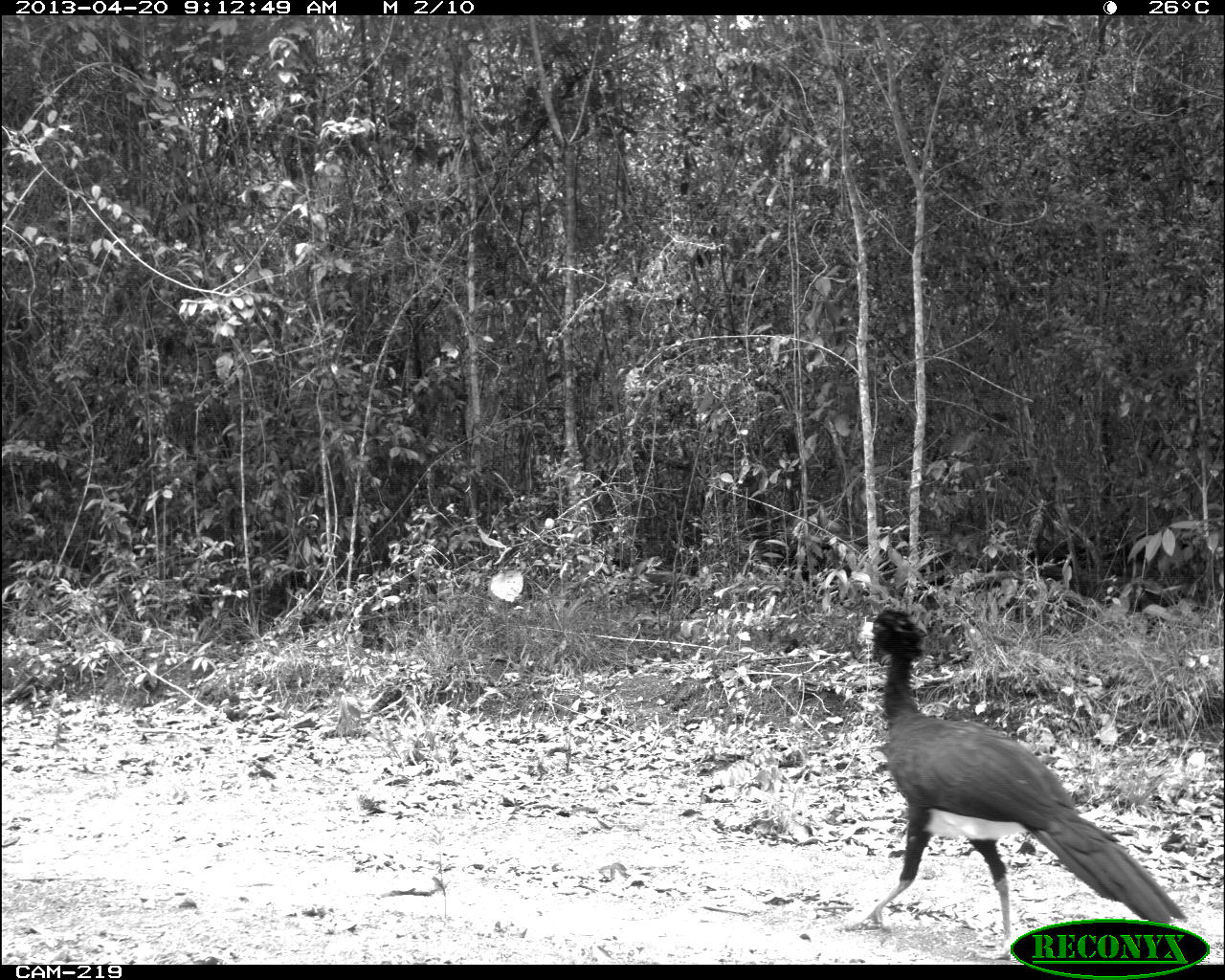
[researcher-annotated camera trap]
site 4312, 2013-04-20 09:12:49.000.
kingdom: Animalia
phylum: Chordata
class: Aves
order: Galliformes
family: Cracidae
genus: Crax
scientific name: Crax rubra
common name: great curassow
Crax rubra (great curassow), count 1, sex male.